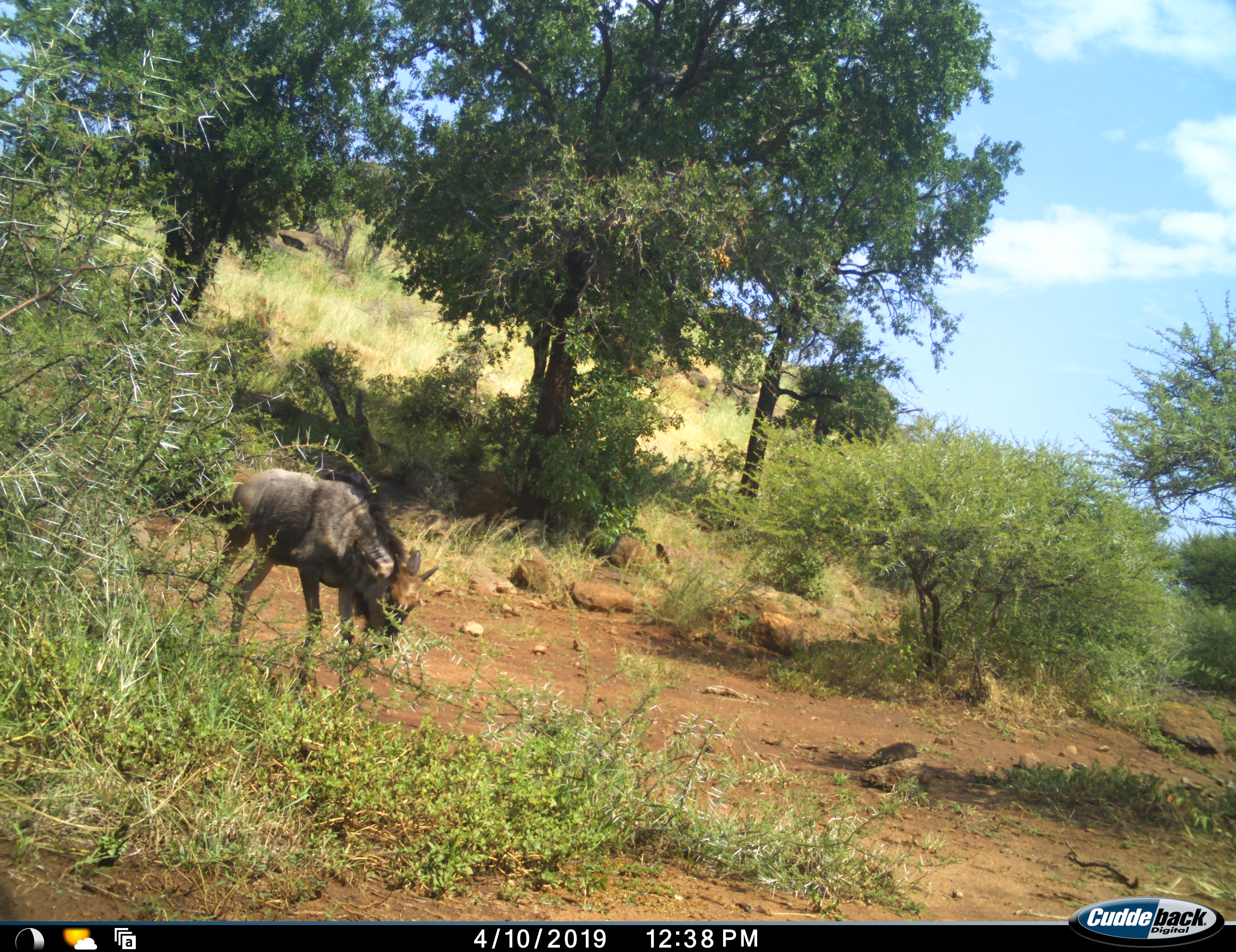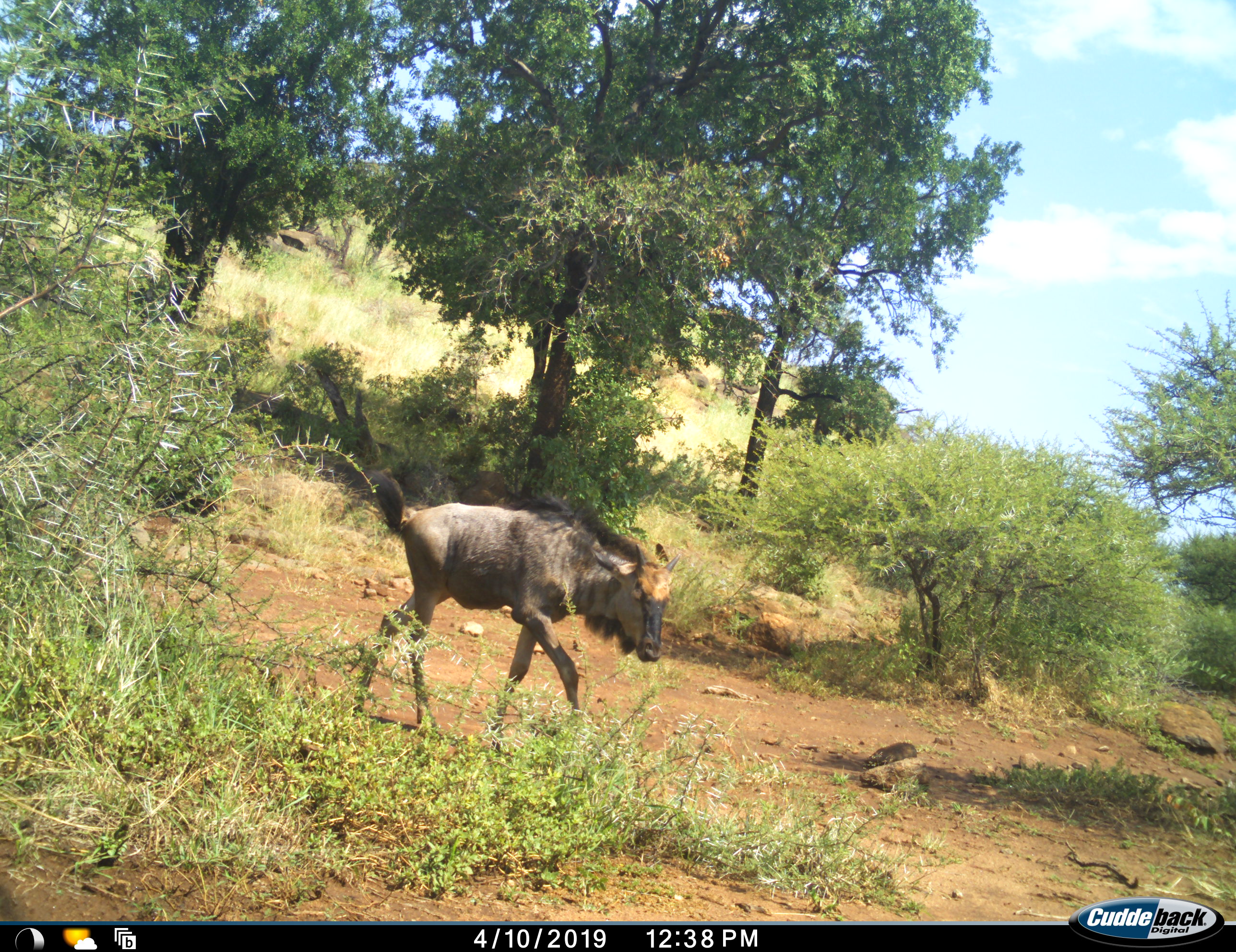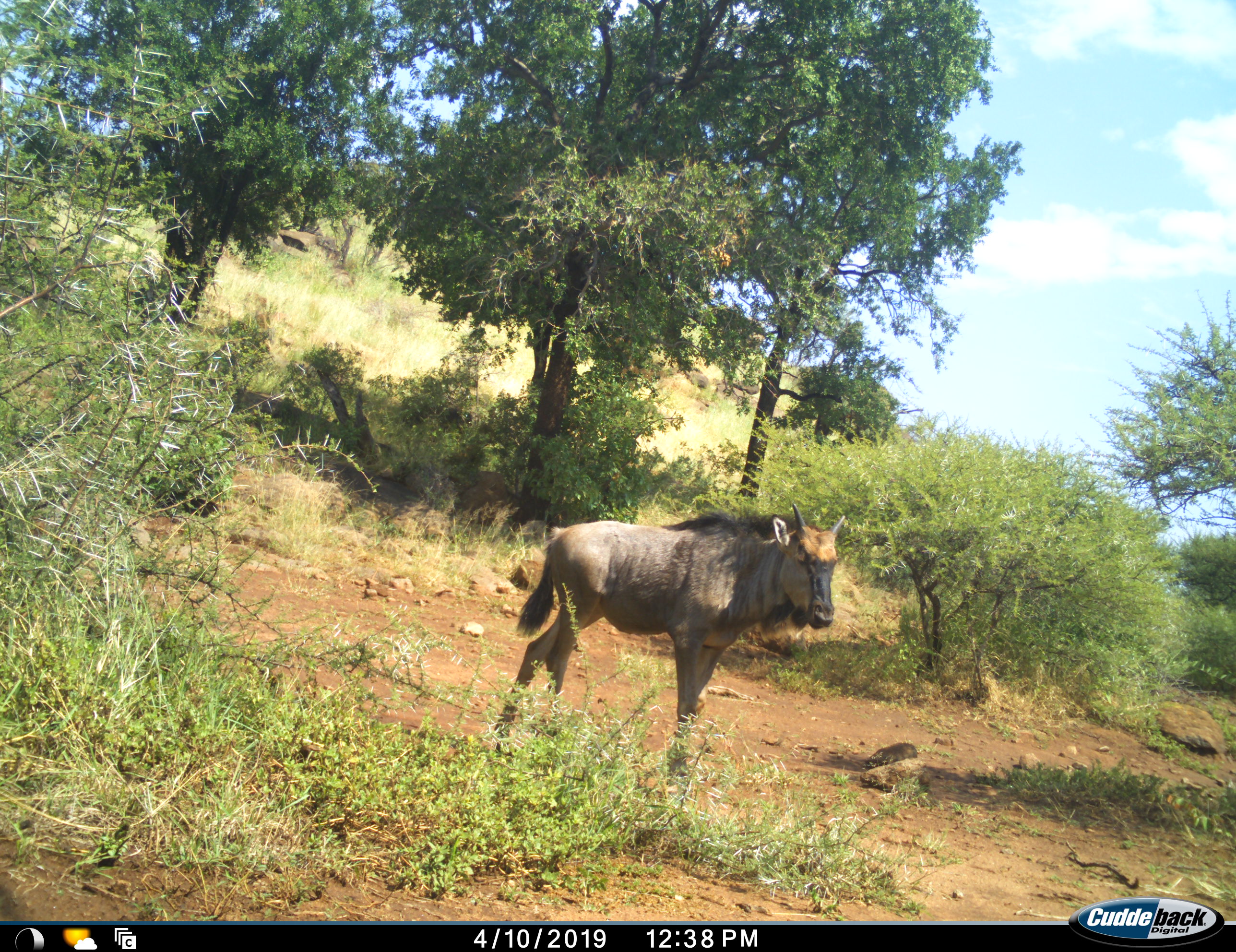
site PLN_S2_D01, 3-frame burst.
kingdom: Animalia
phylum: Chordata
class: Mammalia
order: Artiodactyla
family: Bovidae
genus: Connochaetes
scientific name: Connochaetes taurinus taurinus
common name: blue wildebeest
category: wildebeestblue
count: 1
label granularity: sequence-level